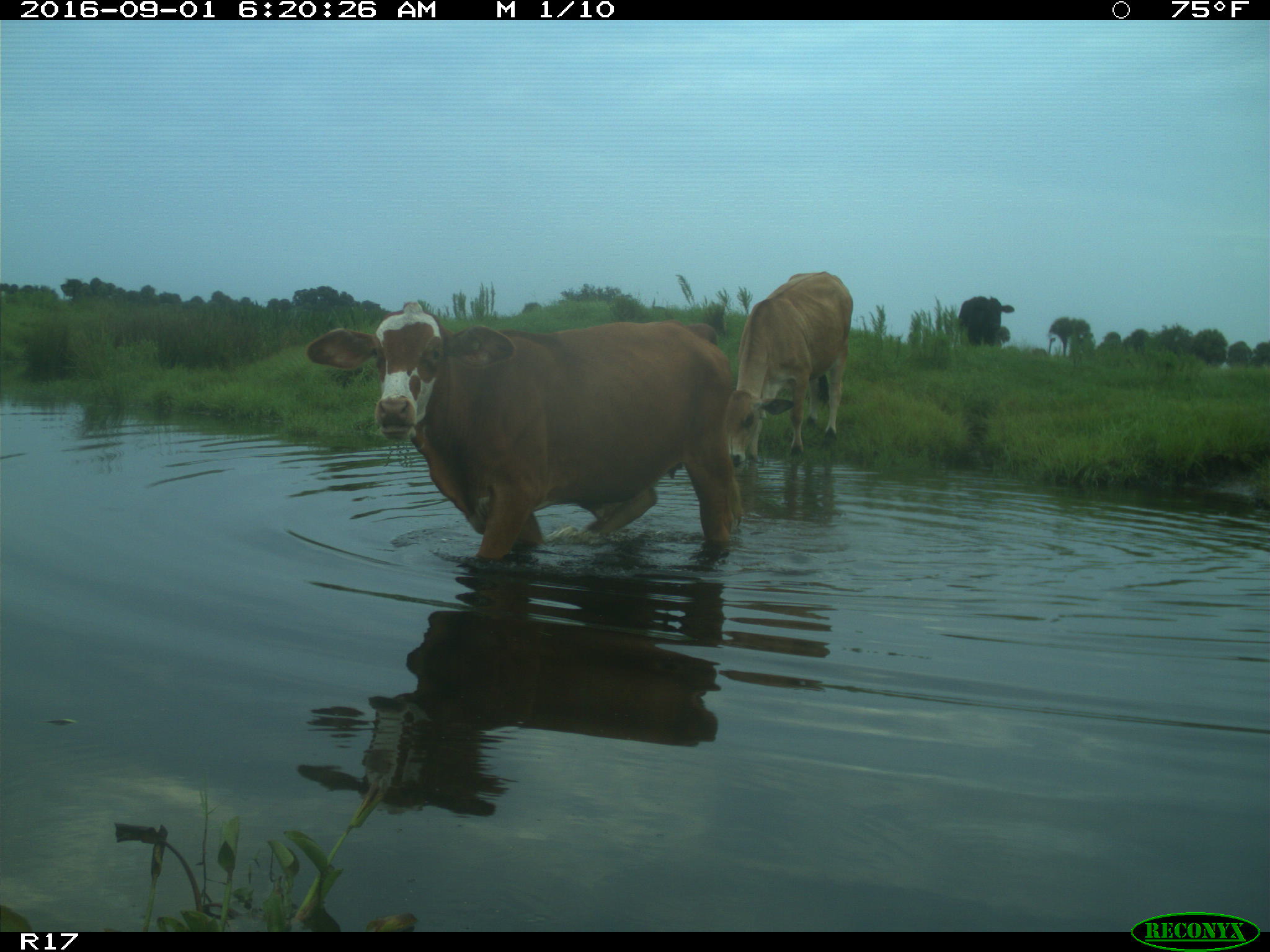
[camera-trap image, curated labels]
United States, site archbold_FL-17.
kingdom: Animalia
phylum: Chordata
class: Mammalia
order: Artiodactyla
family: Bovidae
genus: Bos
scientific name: Bos taurus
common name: domestic cow